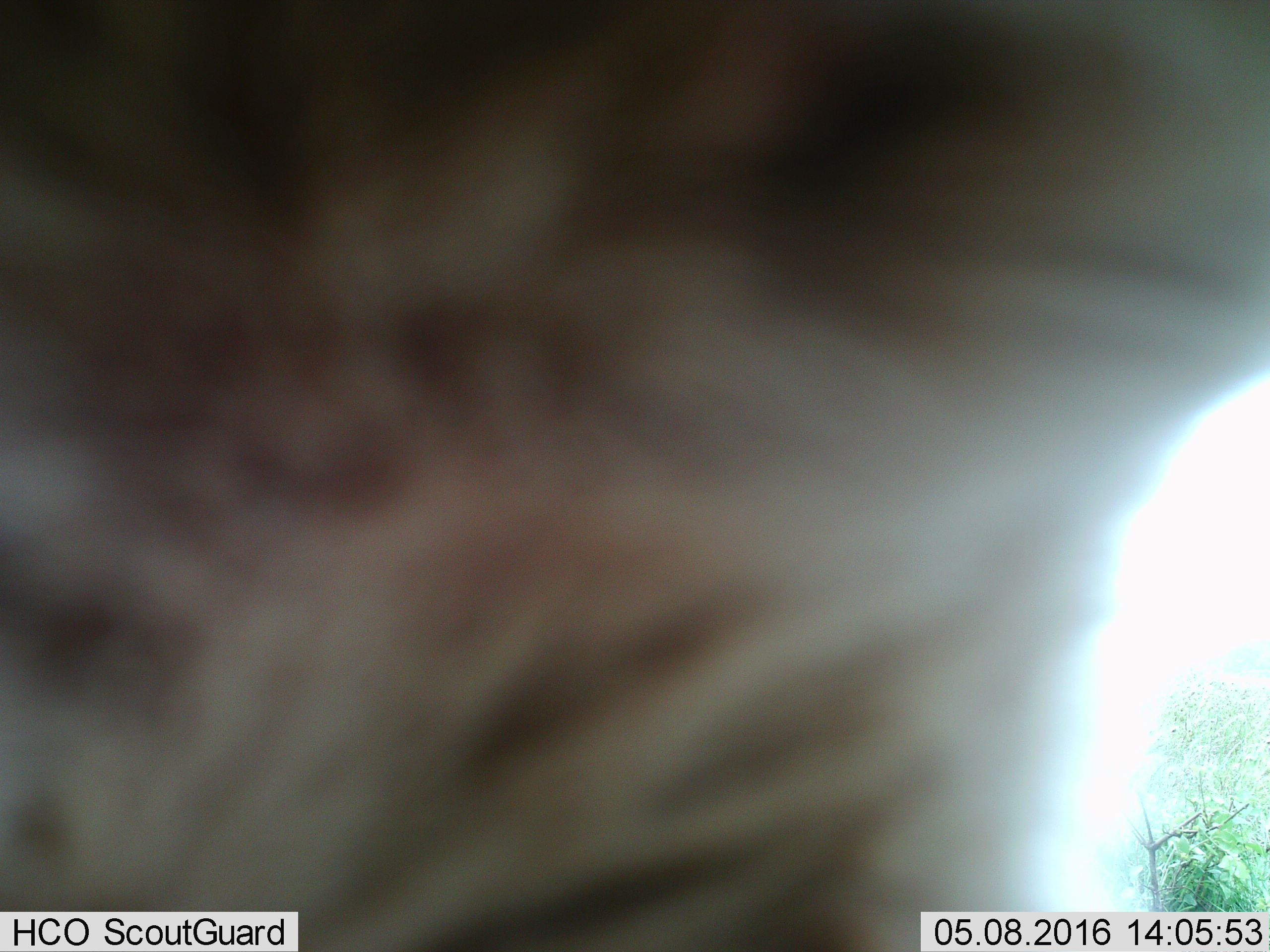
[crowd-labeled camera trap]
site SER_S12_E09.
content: unidentified animal